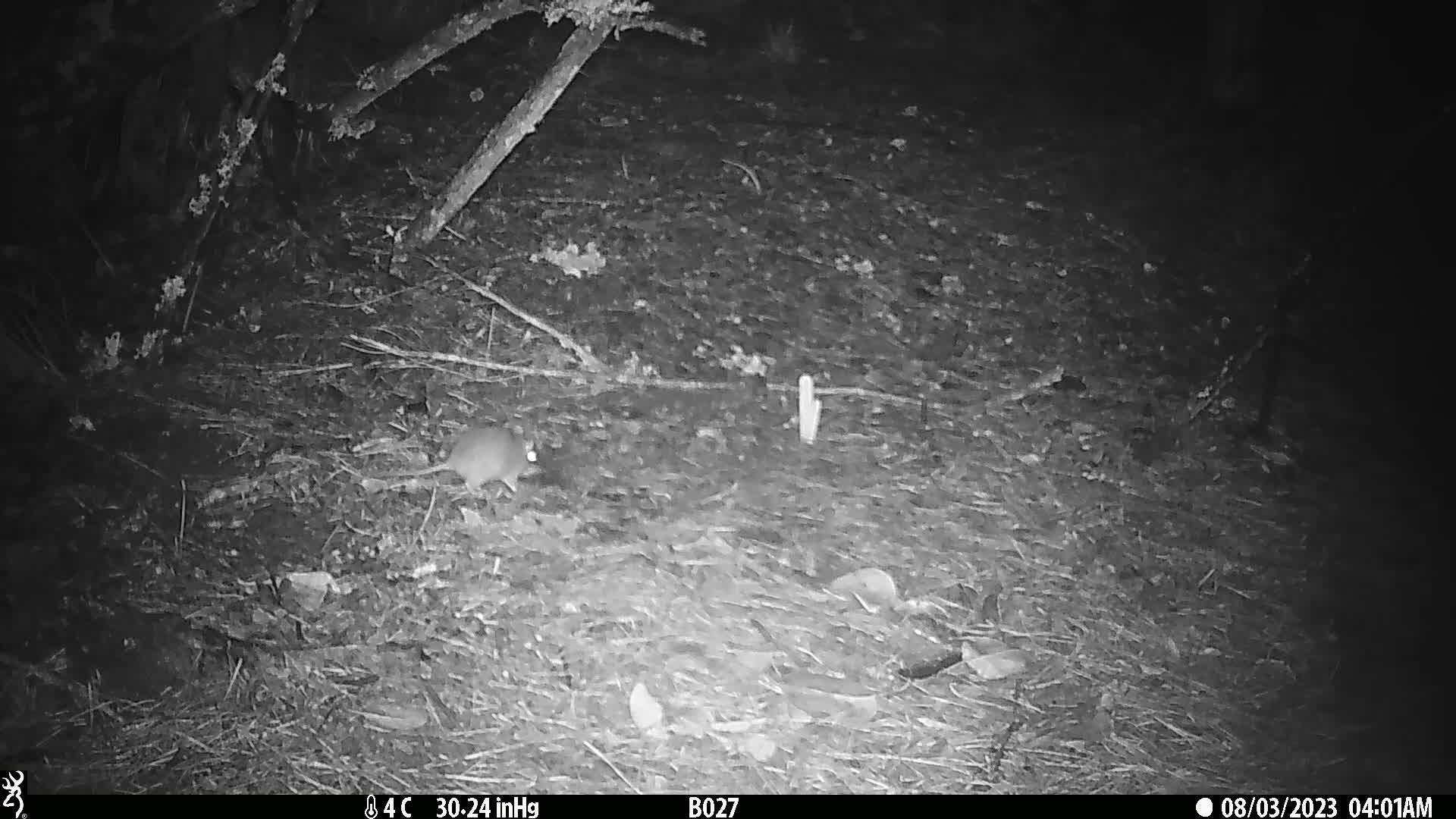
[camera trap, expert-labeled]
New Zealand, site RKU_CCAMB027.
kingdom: Animalia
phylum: Chordata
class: Mammalia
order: Rodentia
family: Muridae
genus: Rattus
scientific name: Rattus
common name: rat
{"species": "rat (Rattus)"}